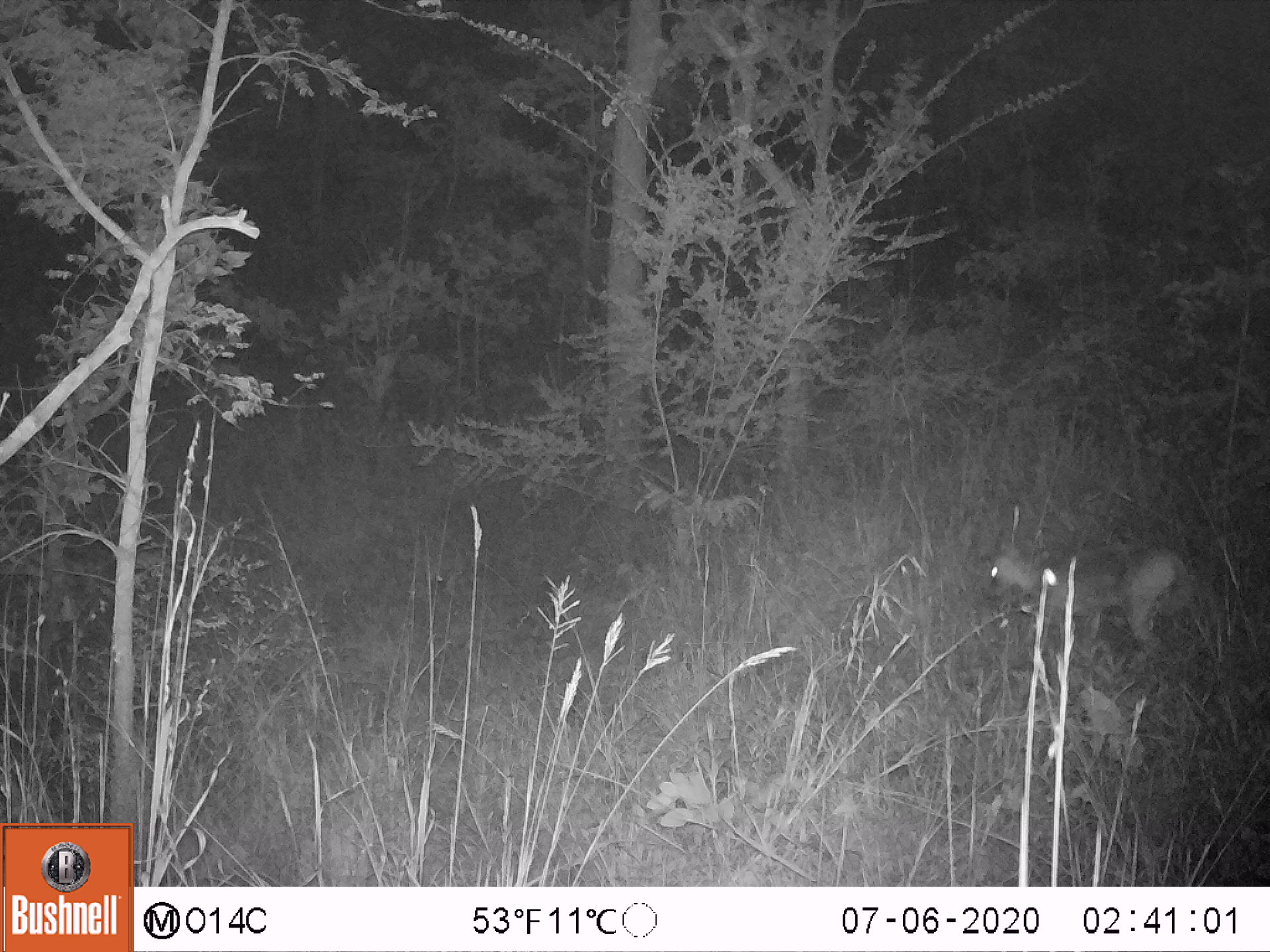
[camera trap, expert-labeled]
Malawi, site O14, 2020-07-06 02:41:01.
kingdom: Animalia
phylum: Chordata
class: Mammalia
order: Artiodactyla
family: Bovidae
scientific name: Antilopinae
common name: small antelope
Small antelope (Antilopinae), count 1.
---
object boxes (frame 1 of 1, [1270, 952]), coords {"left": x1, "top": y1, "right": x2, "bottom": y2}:
small antelope: {"left": 953, "top": 513, "right": 1230, "bottom": 697}